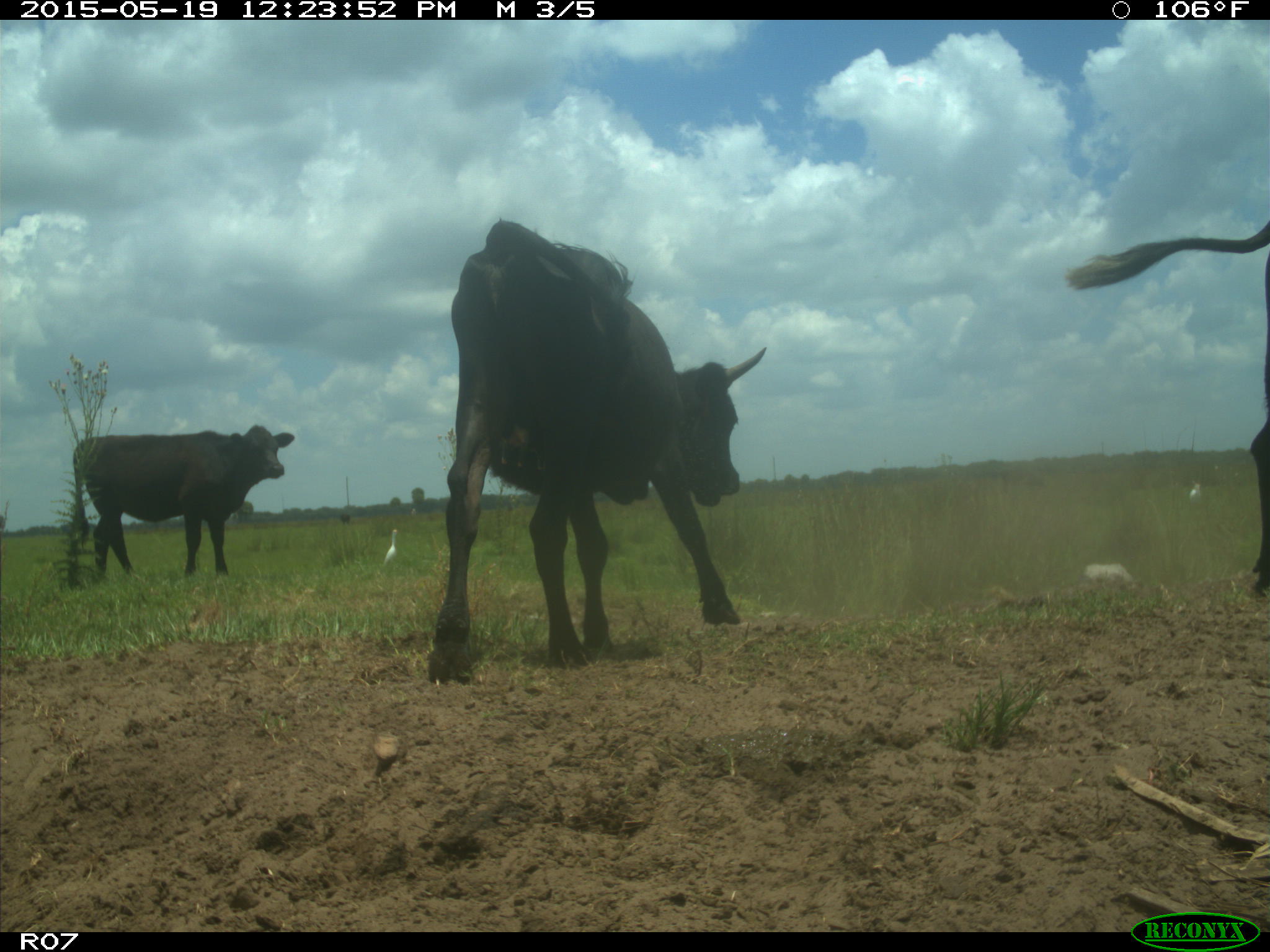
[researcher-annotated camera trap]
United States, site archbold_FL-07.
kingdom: Animalia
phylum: Chordata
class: Mammalia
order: Artiodactyla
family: Bovidae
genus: Bos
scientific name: Bos taurus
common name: domestic cow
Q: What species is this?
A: Bos taurus (domestic cow).